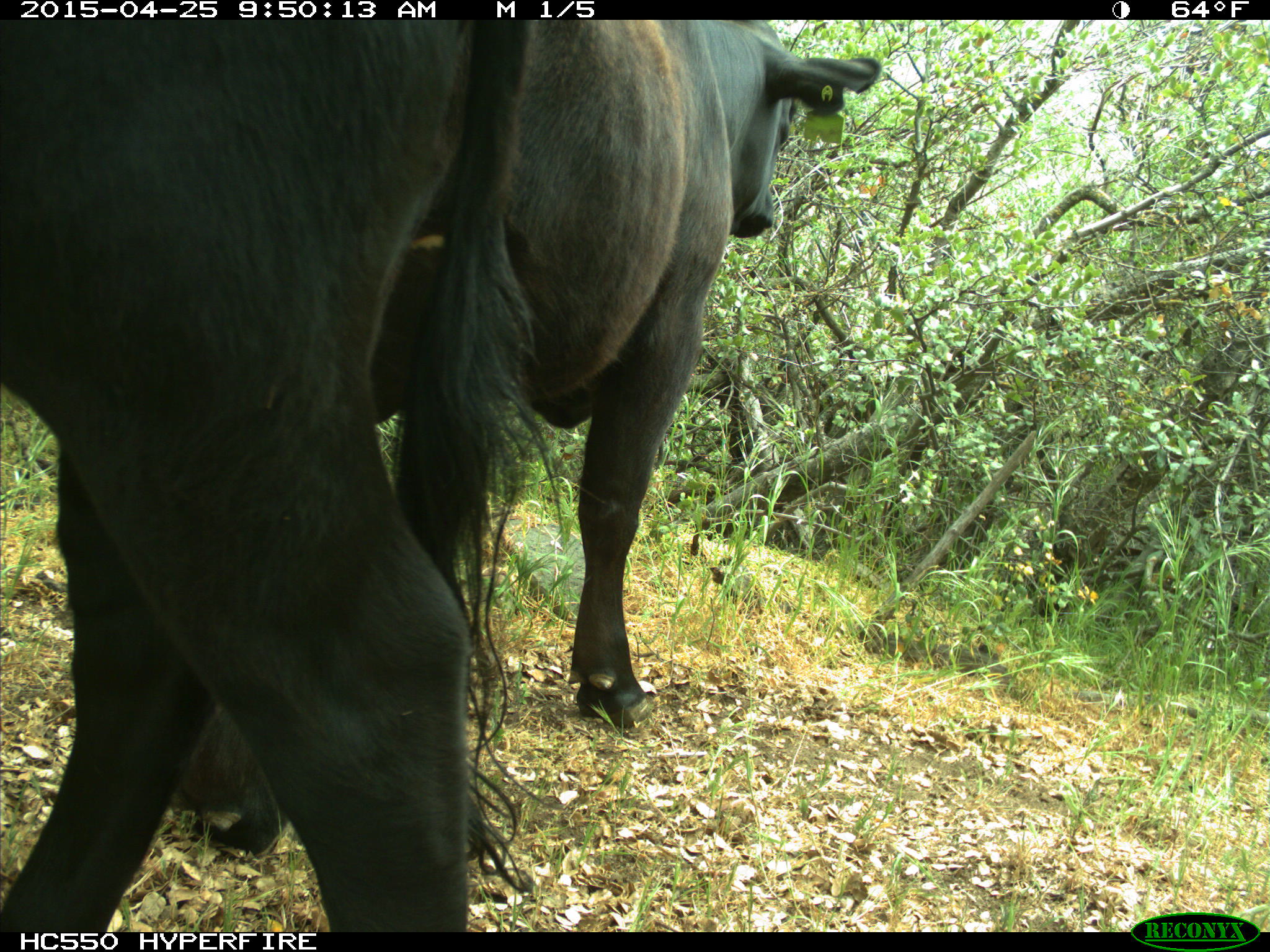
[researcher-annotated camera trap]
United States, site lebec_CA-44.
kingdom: Animalia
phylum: Chordata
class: Mammalia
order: Artiodactyla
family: Suidae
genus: Sus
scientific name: Sus scrofa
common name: wild boar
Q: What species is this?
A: Sus scrofa (wild boar).